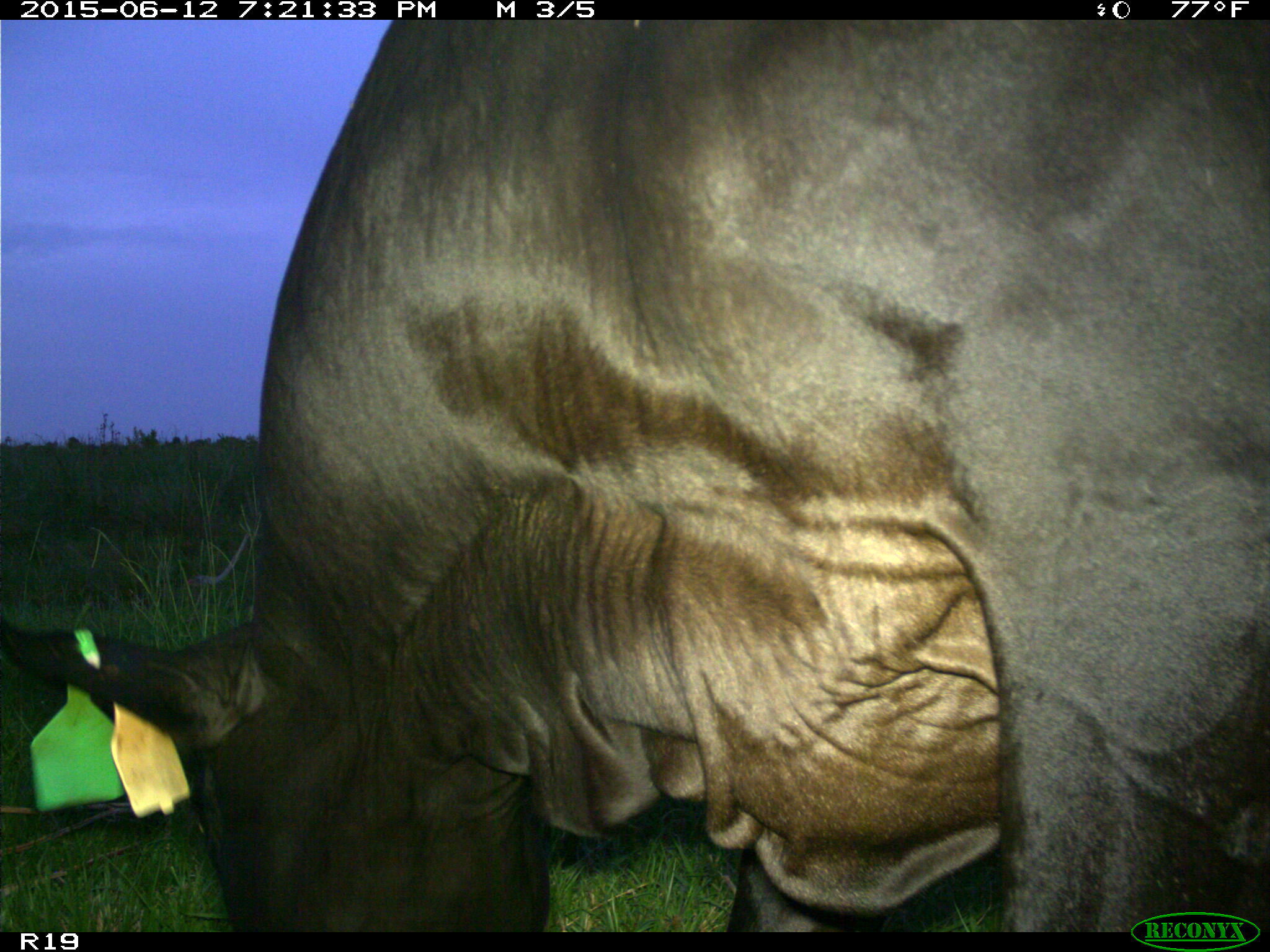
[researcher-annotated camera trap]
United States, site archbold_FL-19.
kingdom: Animalia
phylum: Chordata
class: Mammalia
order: Artiodactyla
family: Bovidae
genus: Bos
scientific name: Bos taurus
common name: domestic cow